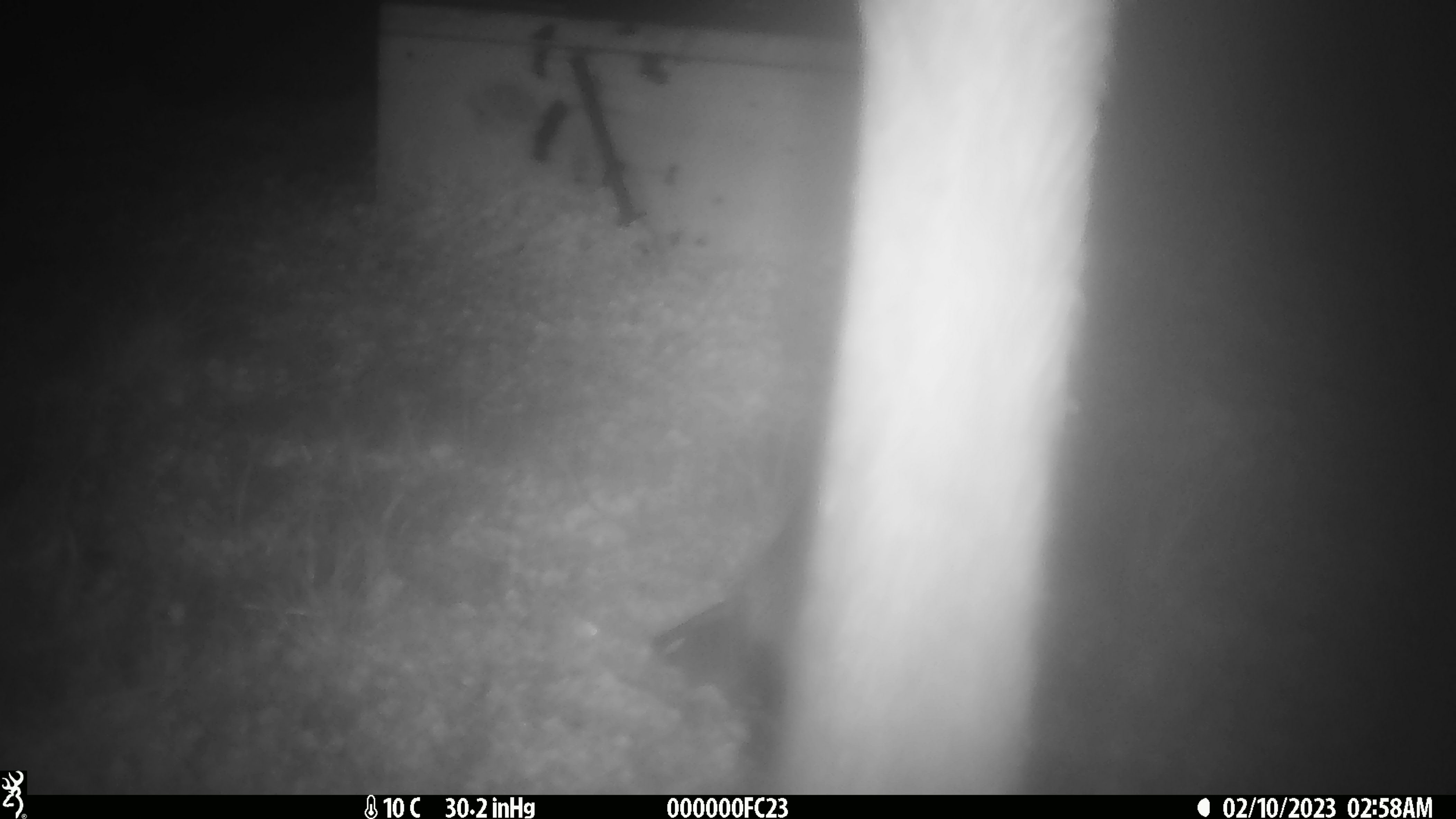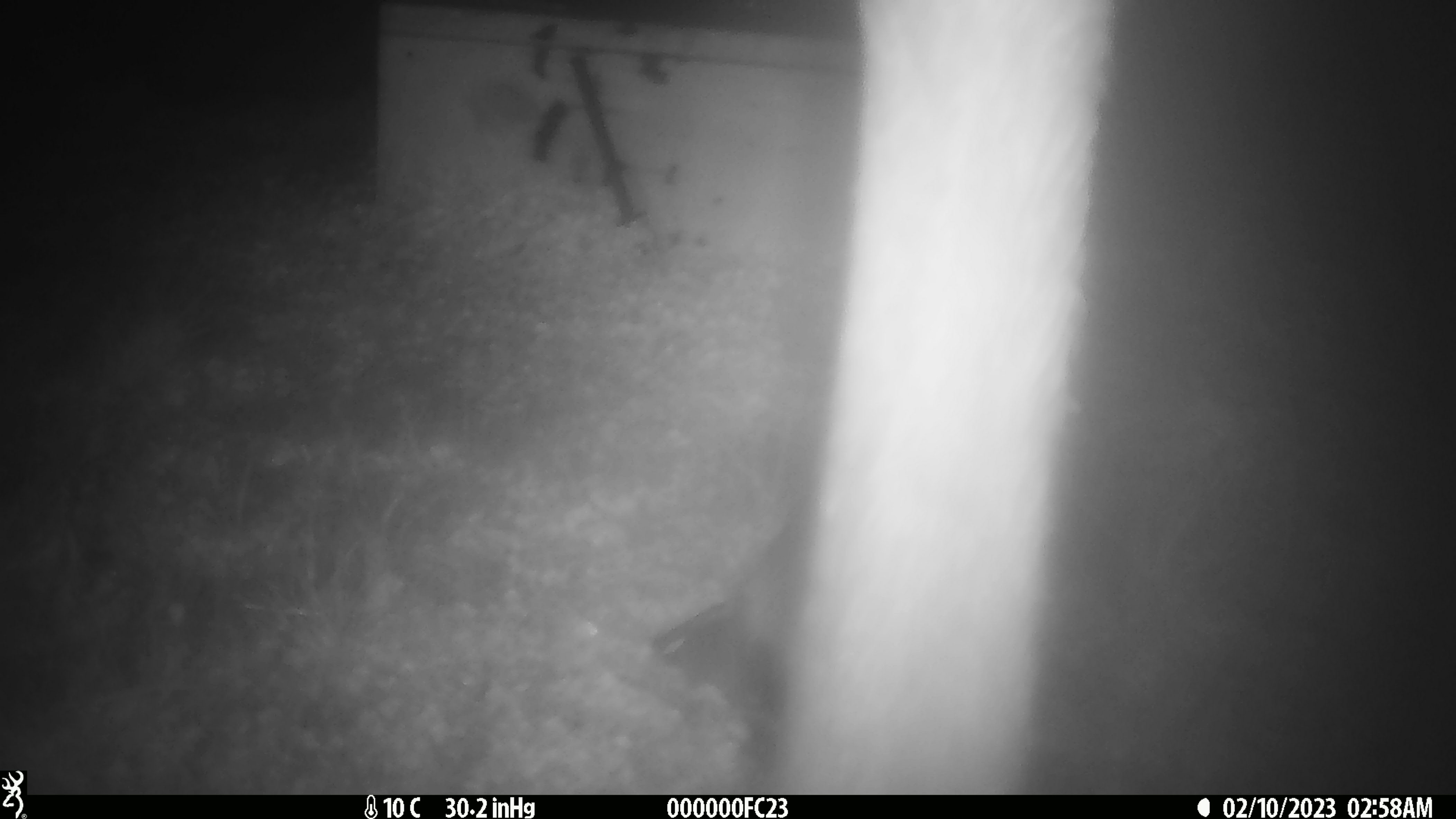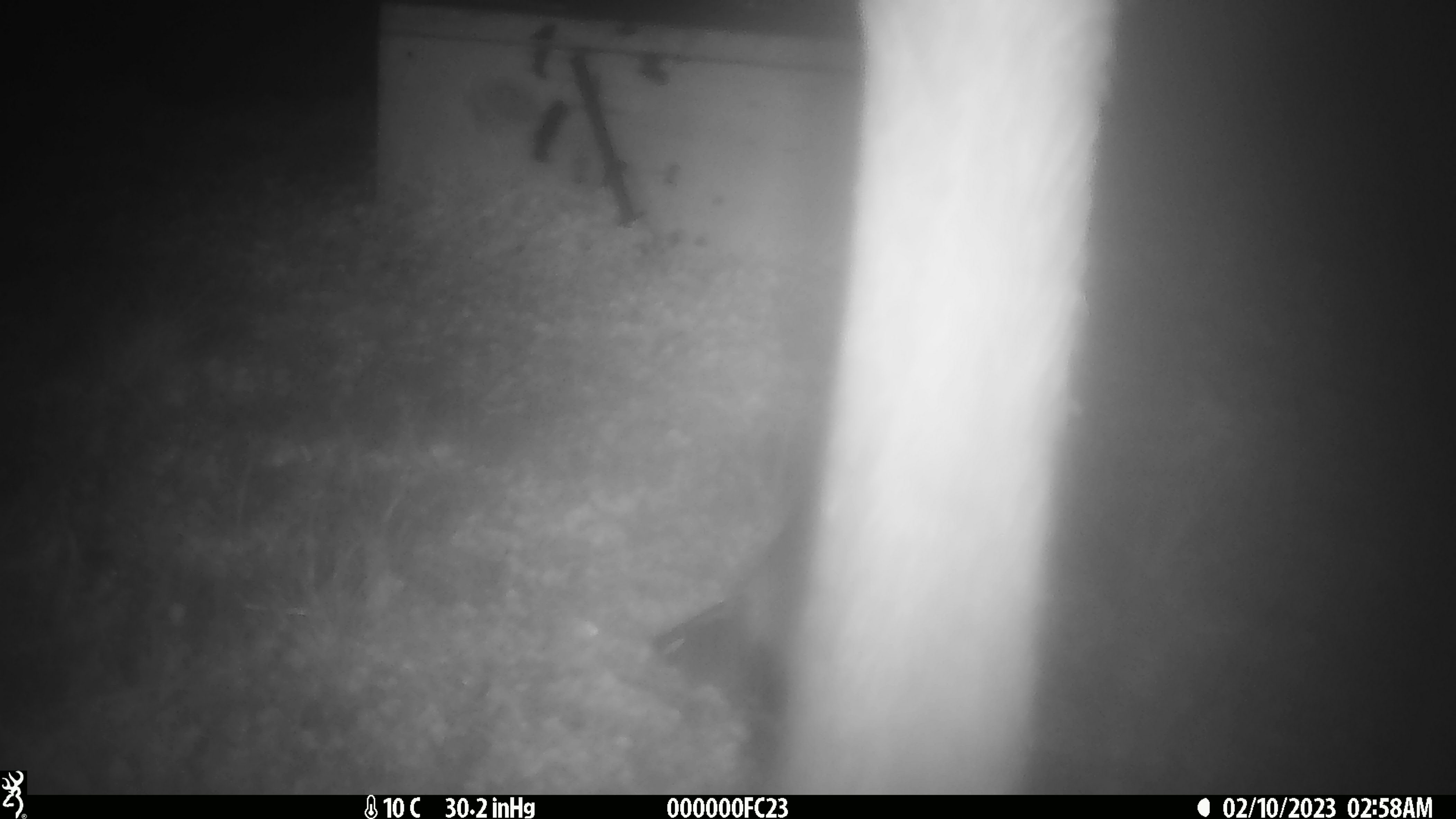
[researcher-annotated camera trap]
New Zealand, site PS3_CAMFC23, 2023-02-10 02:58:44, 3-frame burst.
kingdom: Animalia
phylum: Chordata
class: Mammalia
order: Artiodactyla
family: Cervidae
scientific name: Cervidae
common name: deer